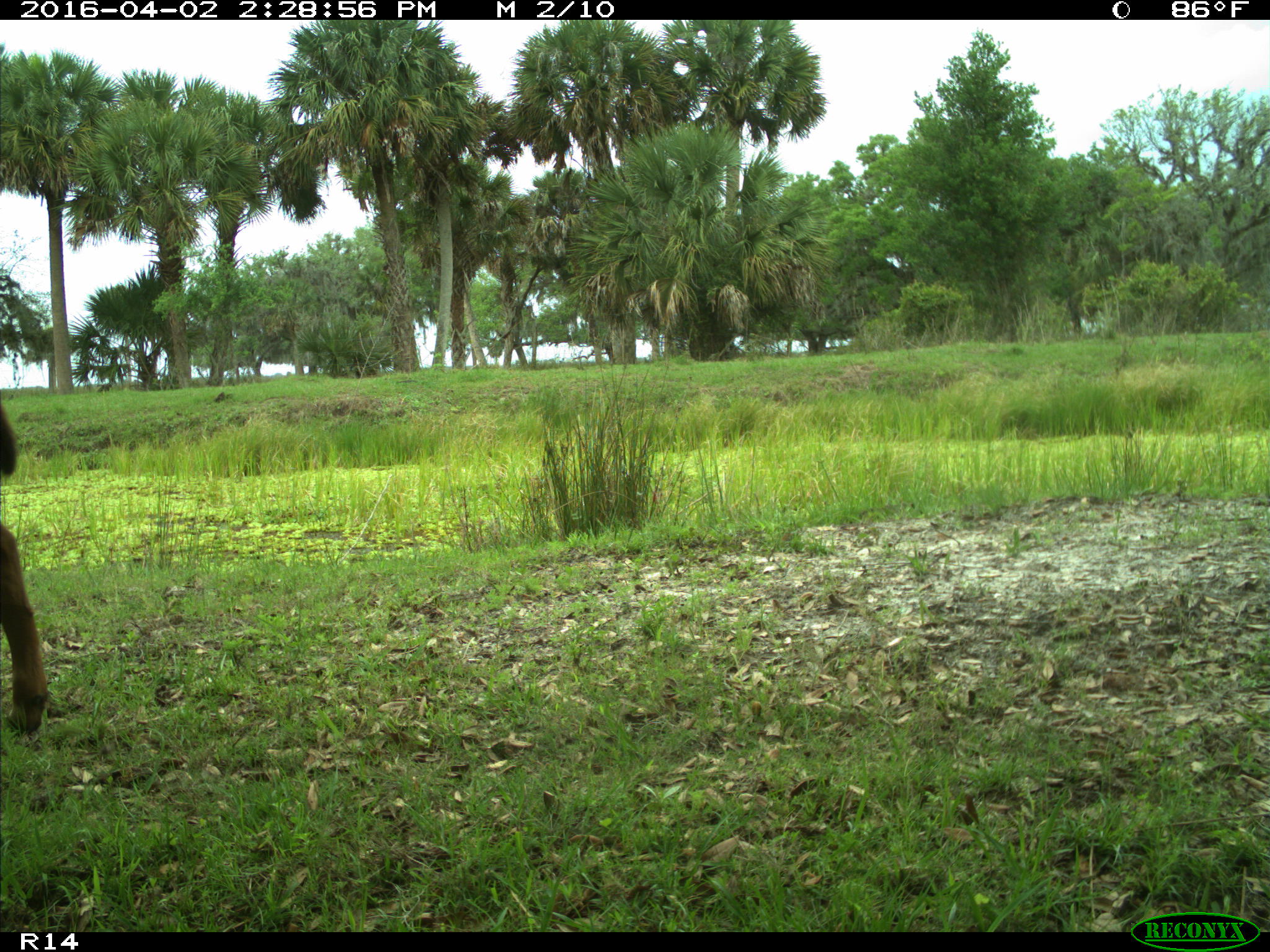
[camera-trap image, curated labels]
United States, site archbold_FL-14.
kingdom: Animalia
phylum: Chordata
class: Mammalia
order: Artiodactyla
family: Bovidae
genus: Bos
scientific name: Bos taurus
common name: domestic cow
Bos taurus (domestic cow).